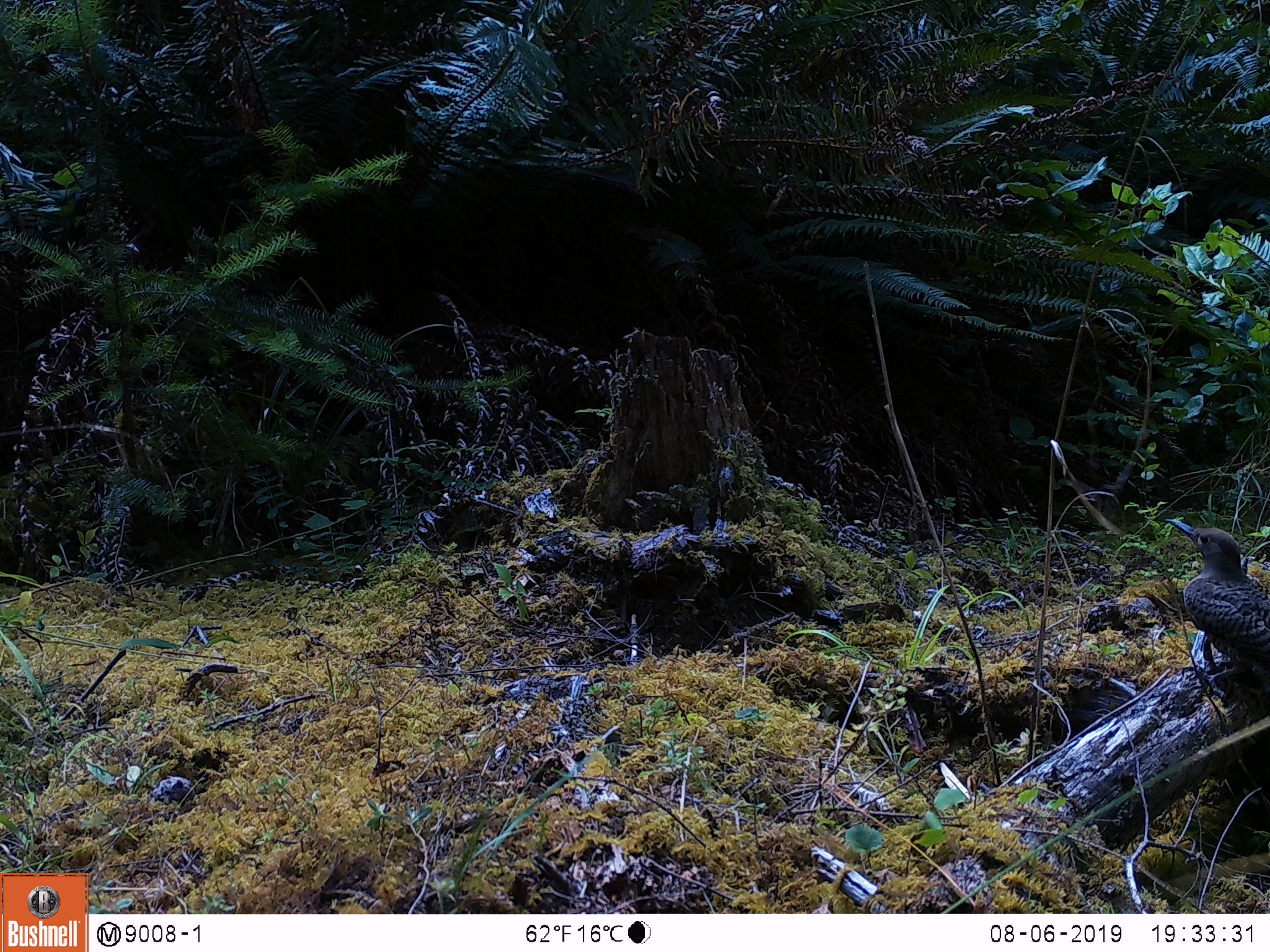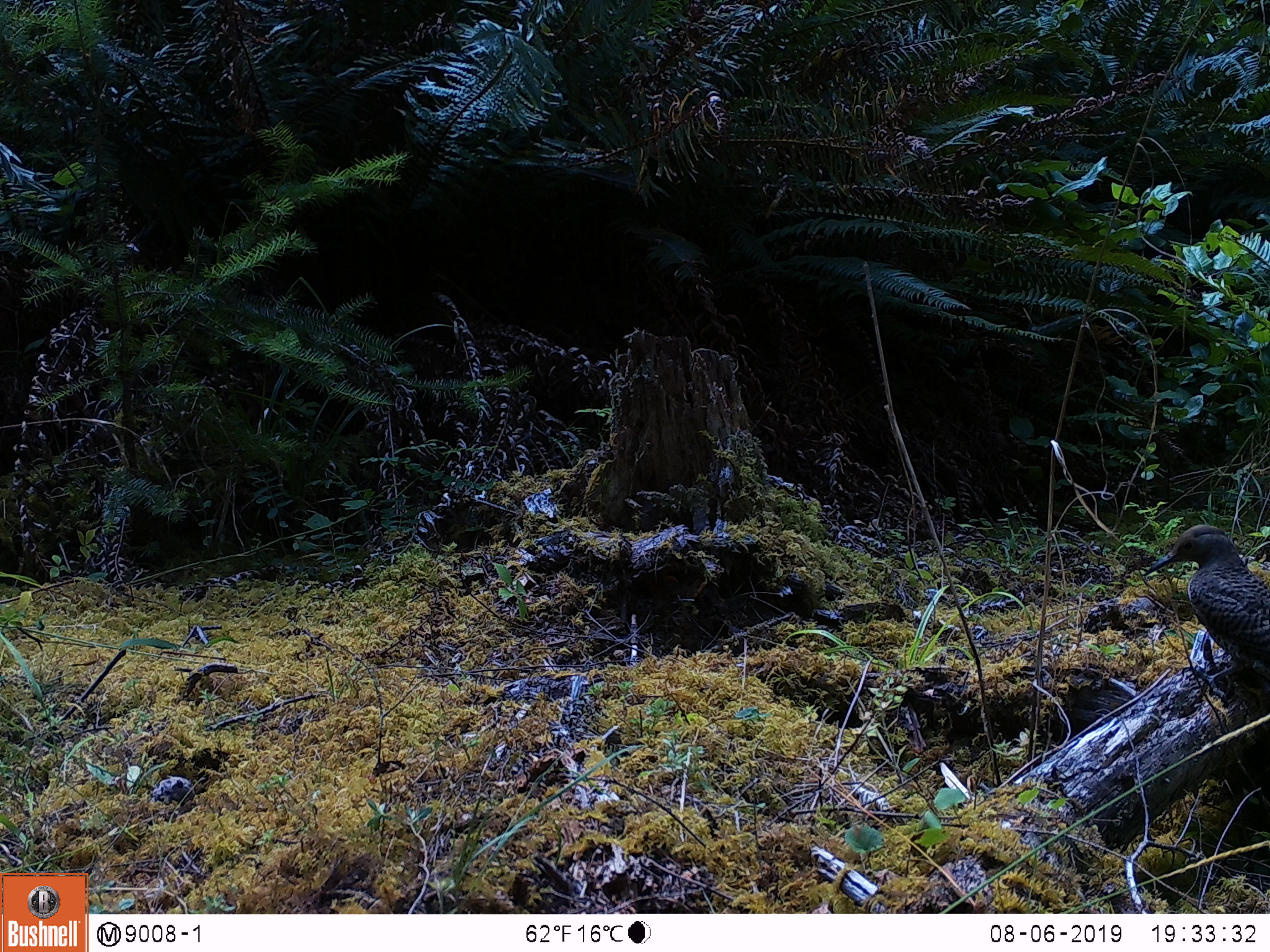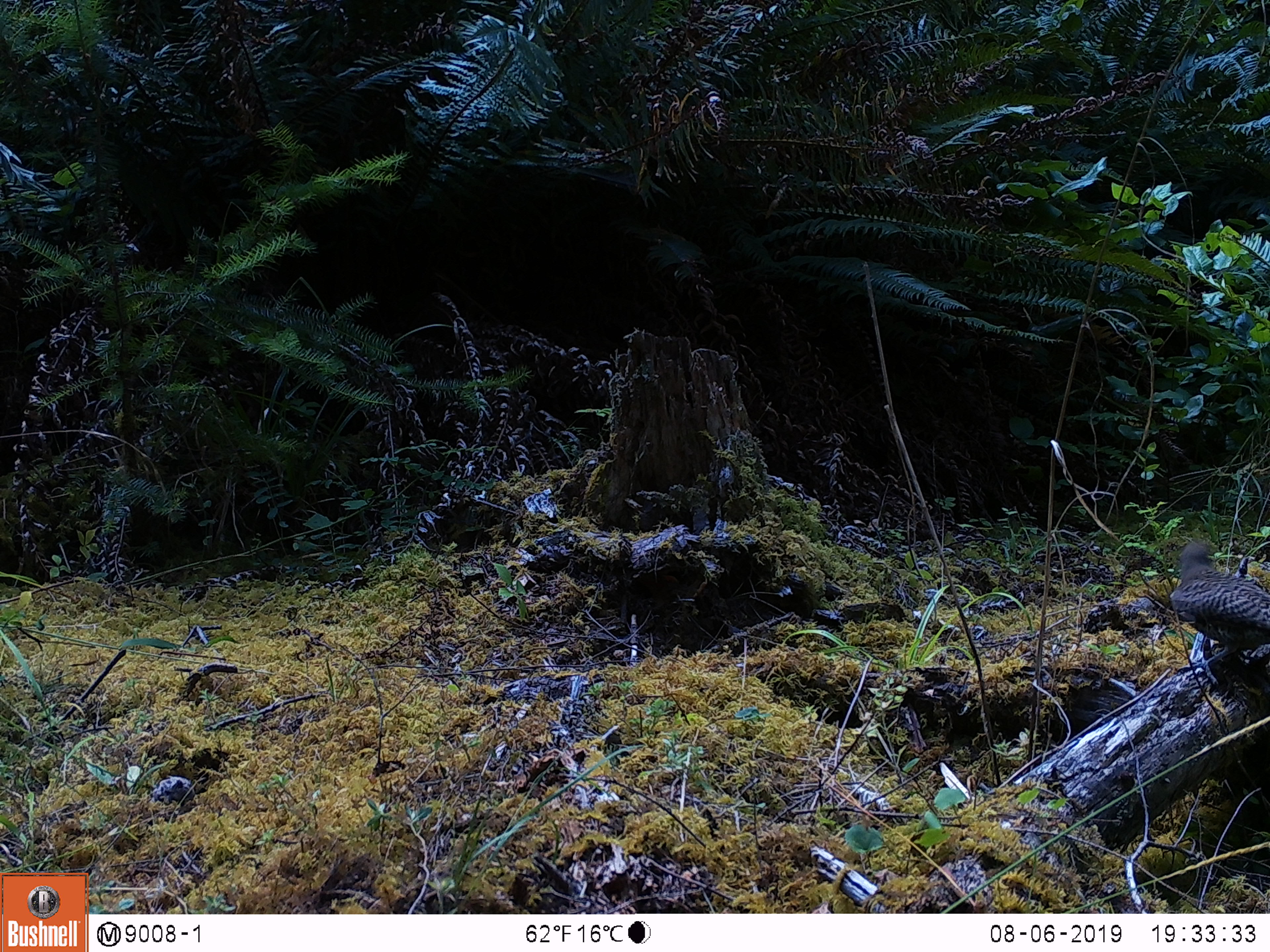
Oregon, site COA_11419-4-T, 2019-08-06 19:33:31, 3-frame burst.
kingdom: Animalia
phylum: Chordata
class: Aves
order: Piciformes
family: Picidae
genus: Colaptes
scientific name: Colaptes auratus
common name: northern flicker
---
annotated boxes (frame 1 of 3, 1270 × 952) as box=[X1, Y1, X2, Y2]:
northern flicker: box=[1170, 513, 1265, 686]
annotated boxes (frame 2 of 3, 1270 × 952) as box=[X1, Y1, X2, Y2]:
northern flicker: box=[1144, 524, 1265, 687]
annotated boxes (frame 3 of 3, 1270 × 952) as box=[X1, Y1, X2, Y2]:
northern flicker: box=[1170, 535, 1265, 678]